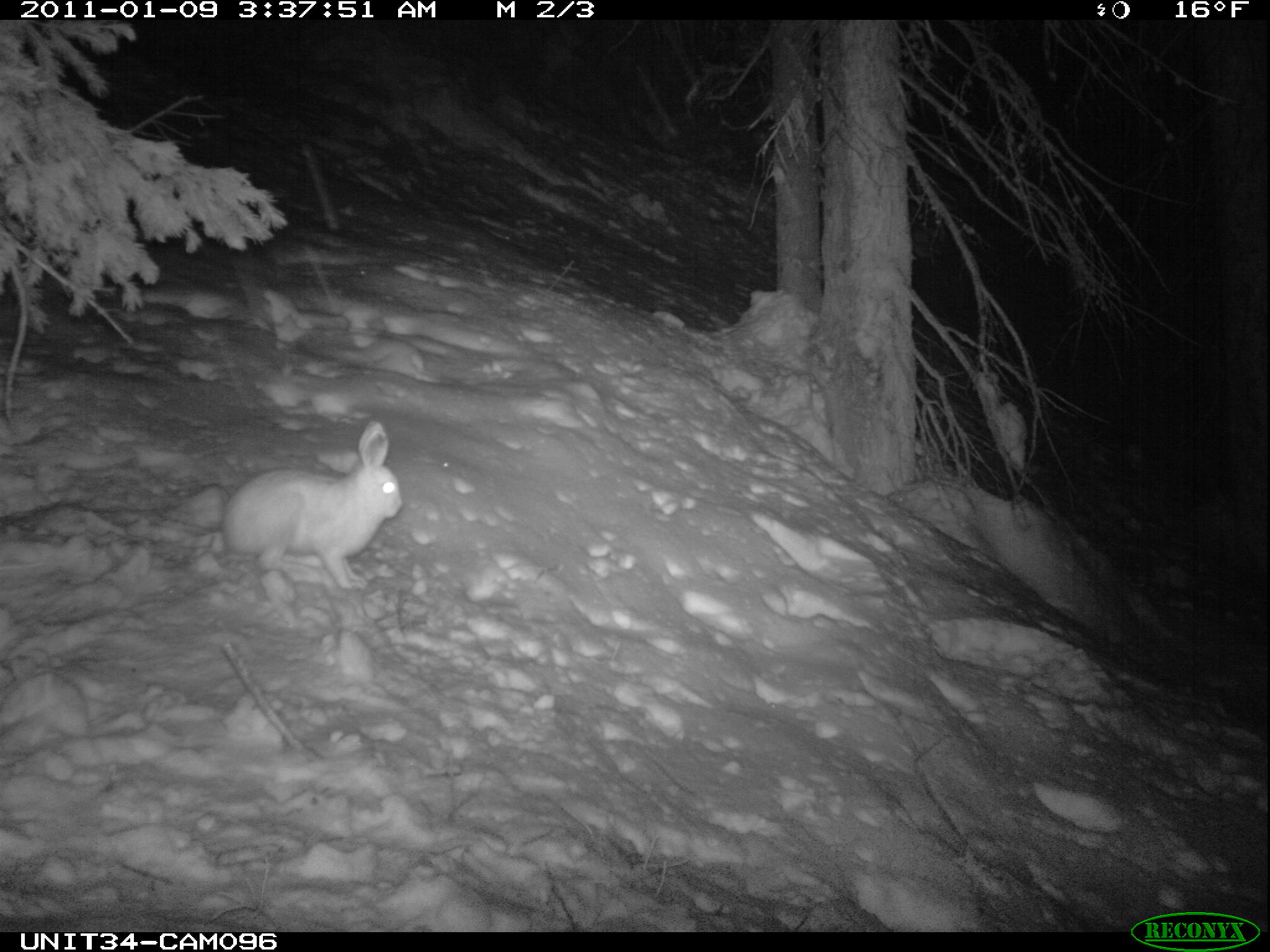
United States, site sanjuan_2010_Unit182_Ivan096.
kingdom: Animalia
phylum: Chordata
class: Mammalia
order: Lagomorpha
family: Leporidae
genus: Lepus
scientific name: Lepus americanus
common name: snowshoe hare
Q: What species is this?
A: Lepus americanus (snowshoe hare).